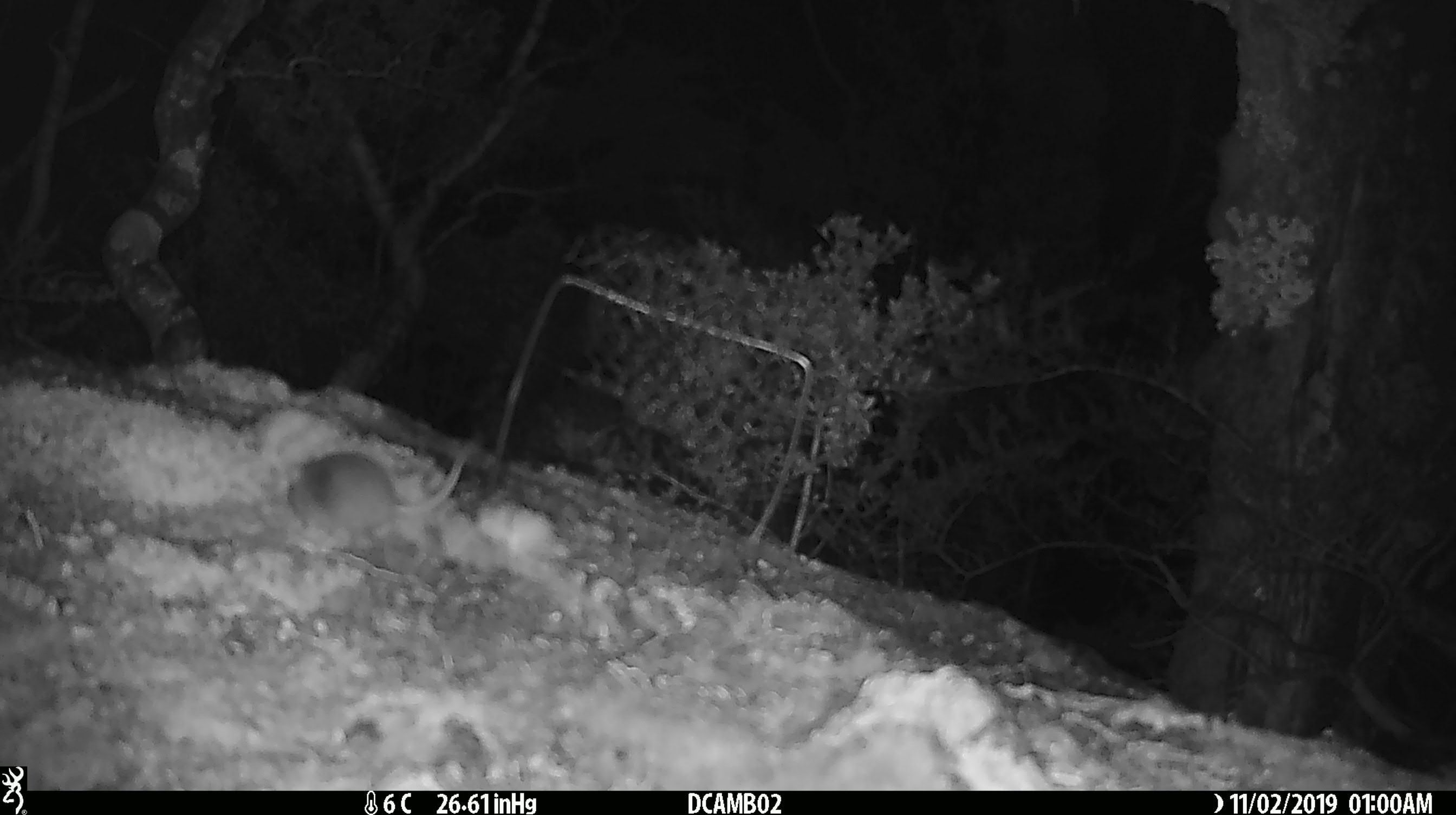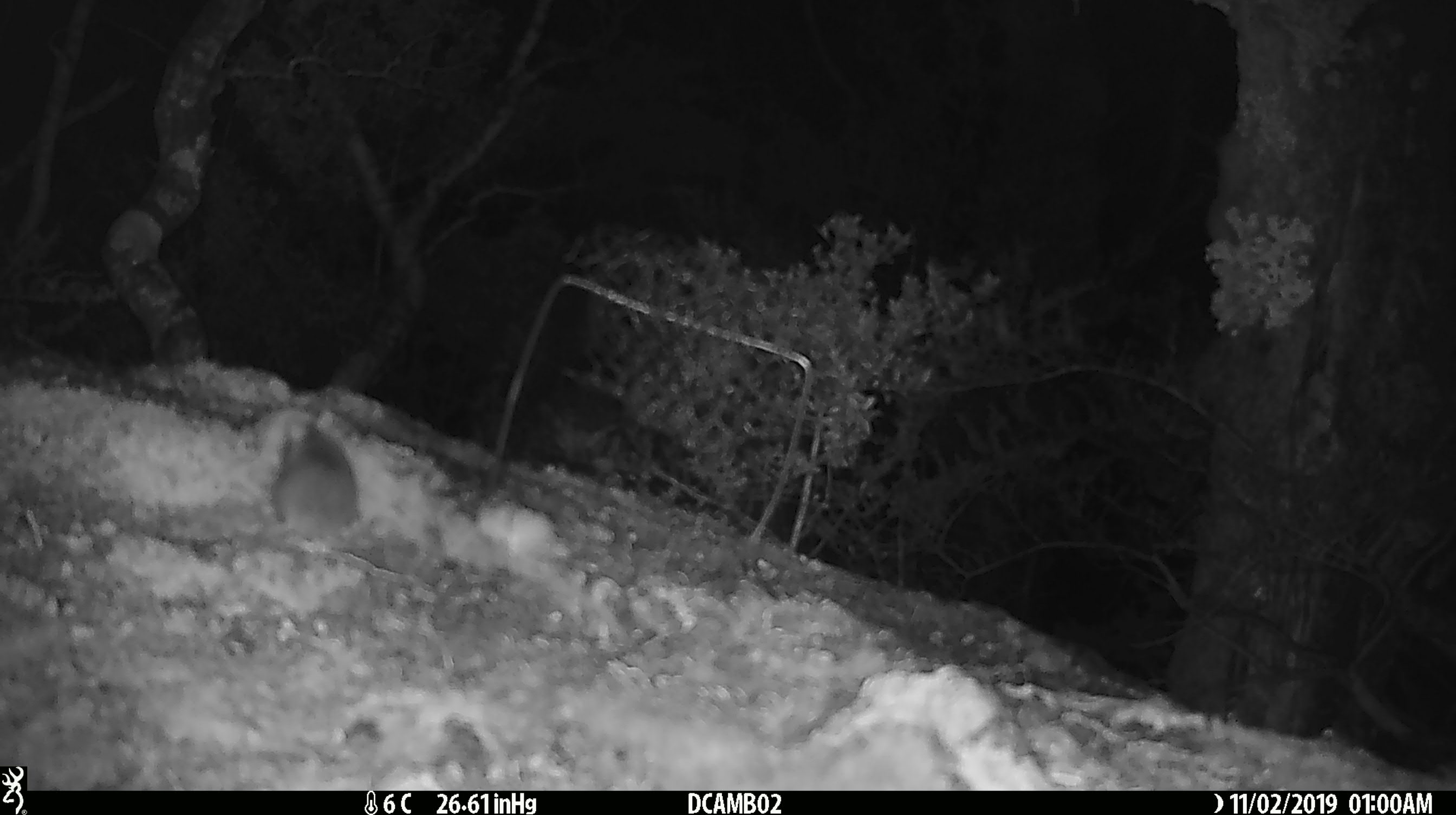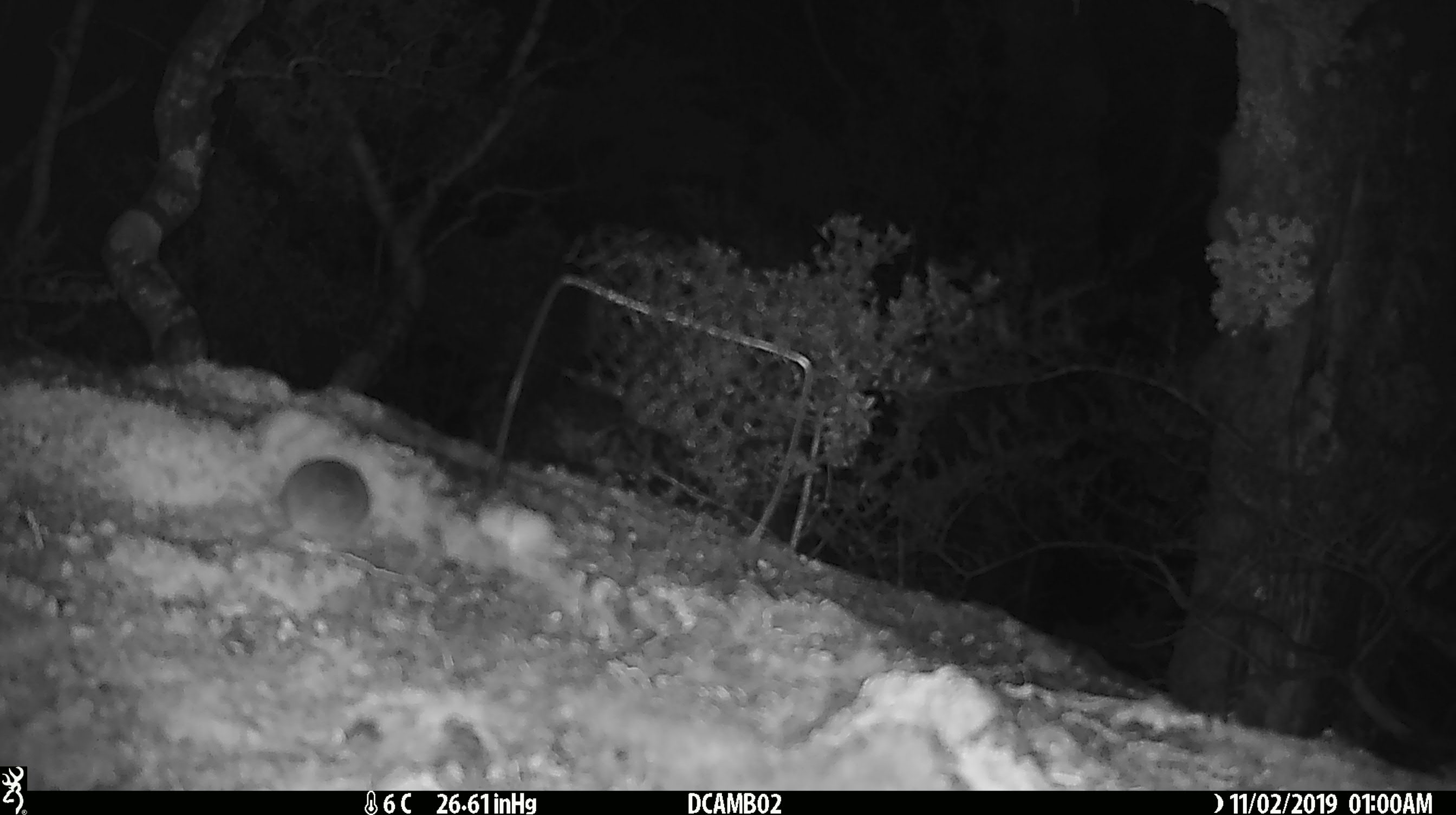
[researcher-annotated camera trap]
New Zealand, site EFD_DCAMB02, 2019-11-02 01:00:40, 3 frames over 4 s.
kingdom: Animalia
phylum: Chordata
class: Mammalia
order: Rodentia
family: Muridae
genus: Mus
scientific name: Mus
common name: mouse